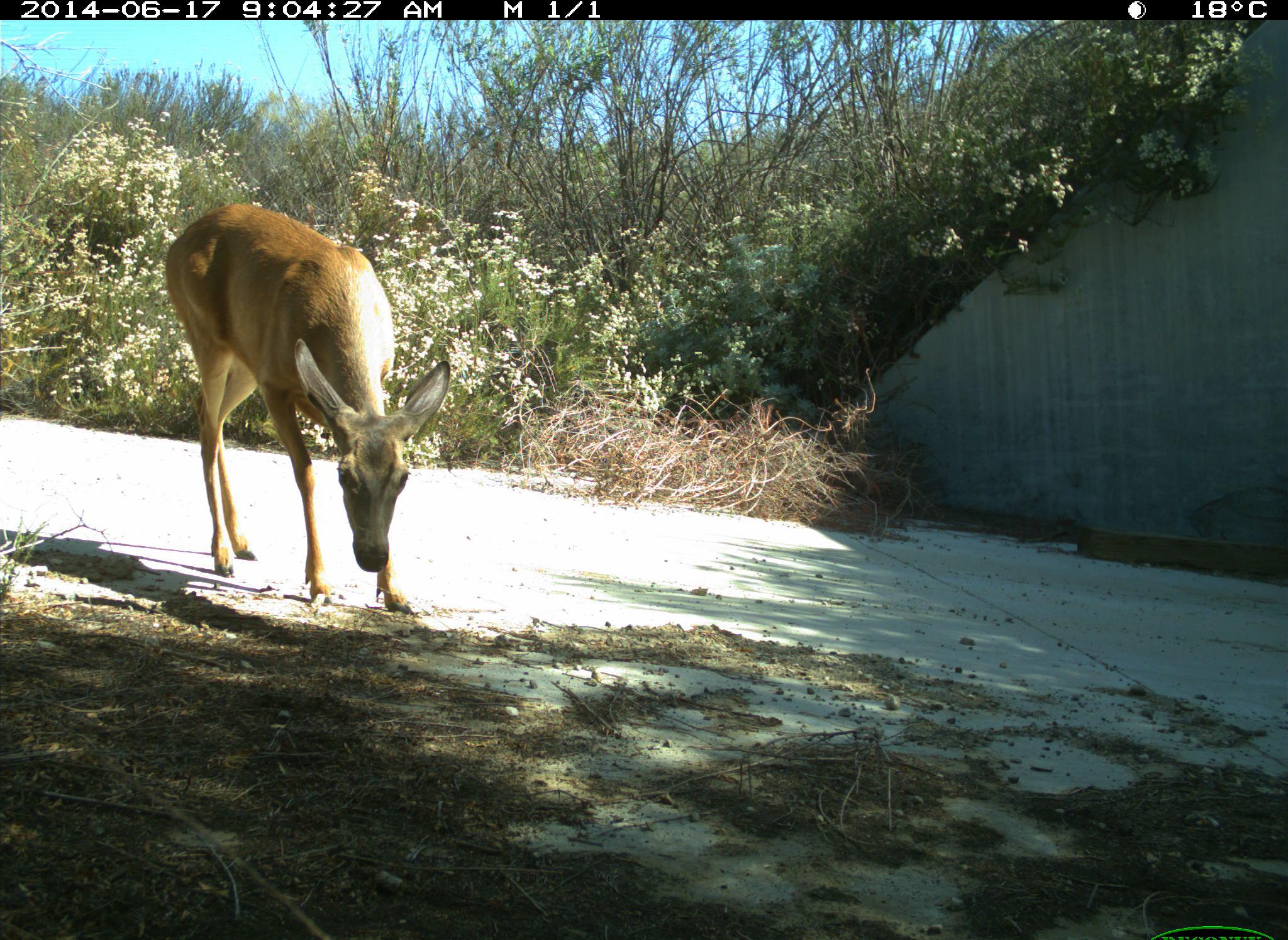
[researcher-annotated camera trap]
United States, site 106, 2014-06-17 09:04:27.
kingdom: Animalia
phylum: Chordata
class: Mammalia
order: Artiodactyla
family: Cervidae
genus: Odocoileus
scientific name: Odocoileus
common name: deer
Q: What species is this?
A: Deer (Odocoileus).